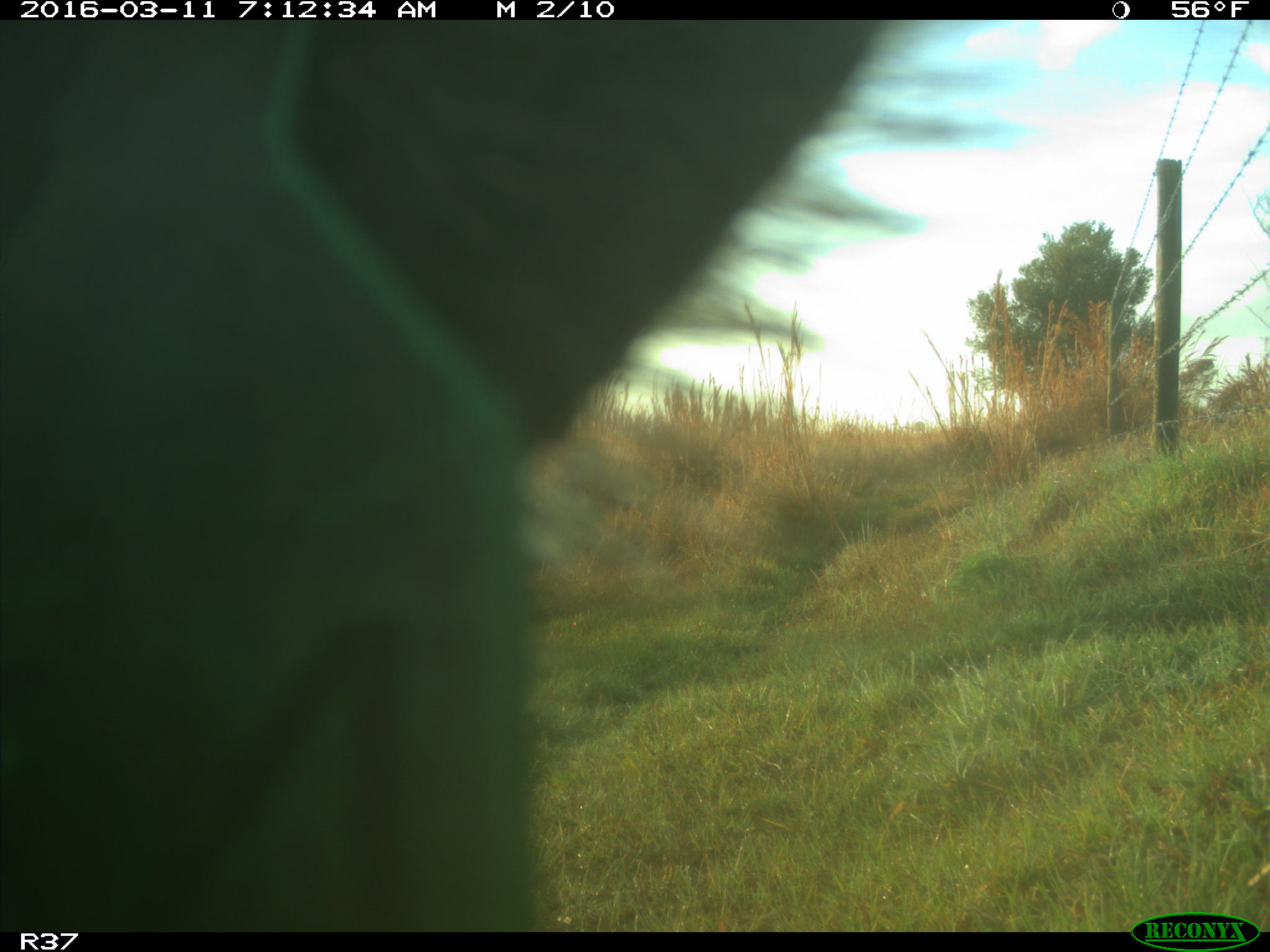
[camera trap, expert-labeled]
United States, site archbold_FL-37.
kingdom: Animalia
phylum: Chordata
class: Mammalia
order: Artiodactyla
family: Suidae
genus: Sus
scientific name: Sus scrofa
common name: wild boar